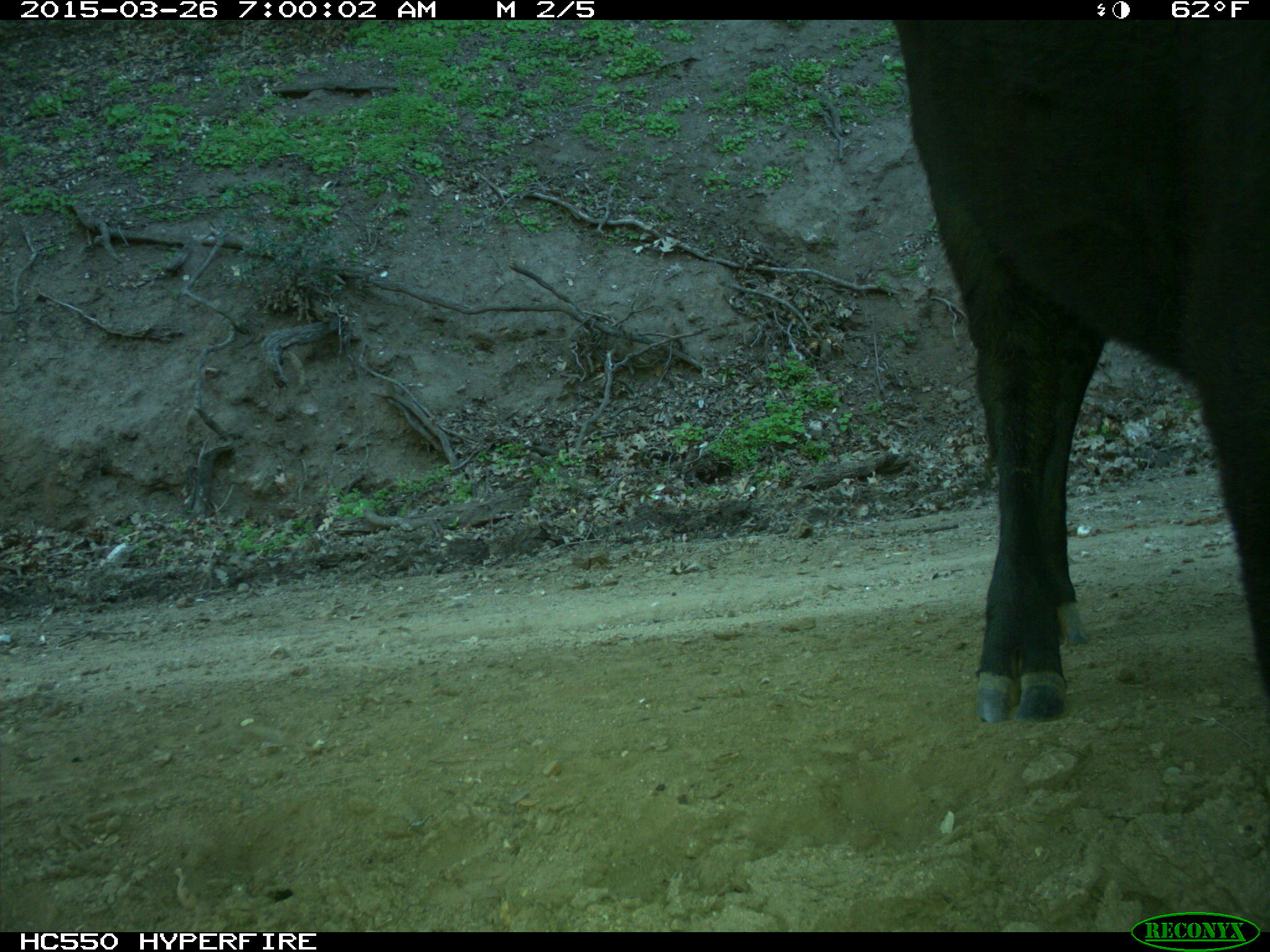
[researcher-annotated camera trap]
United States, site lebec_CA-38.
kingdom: Animalia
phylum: Chordata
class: Mammalia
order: Artiodactyla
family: Bovidae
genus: Bos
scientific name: Bos taurus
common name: domestic cow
Bos taurus (domestic cow).